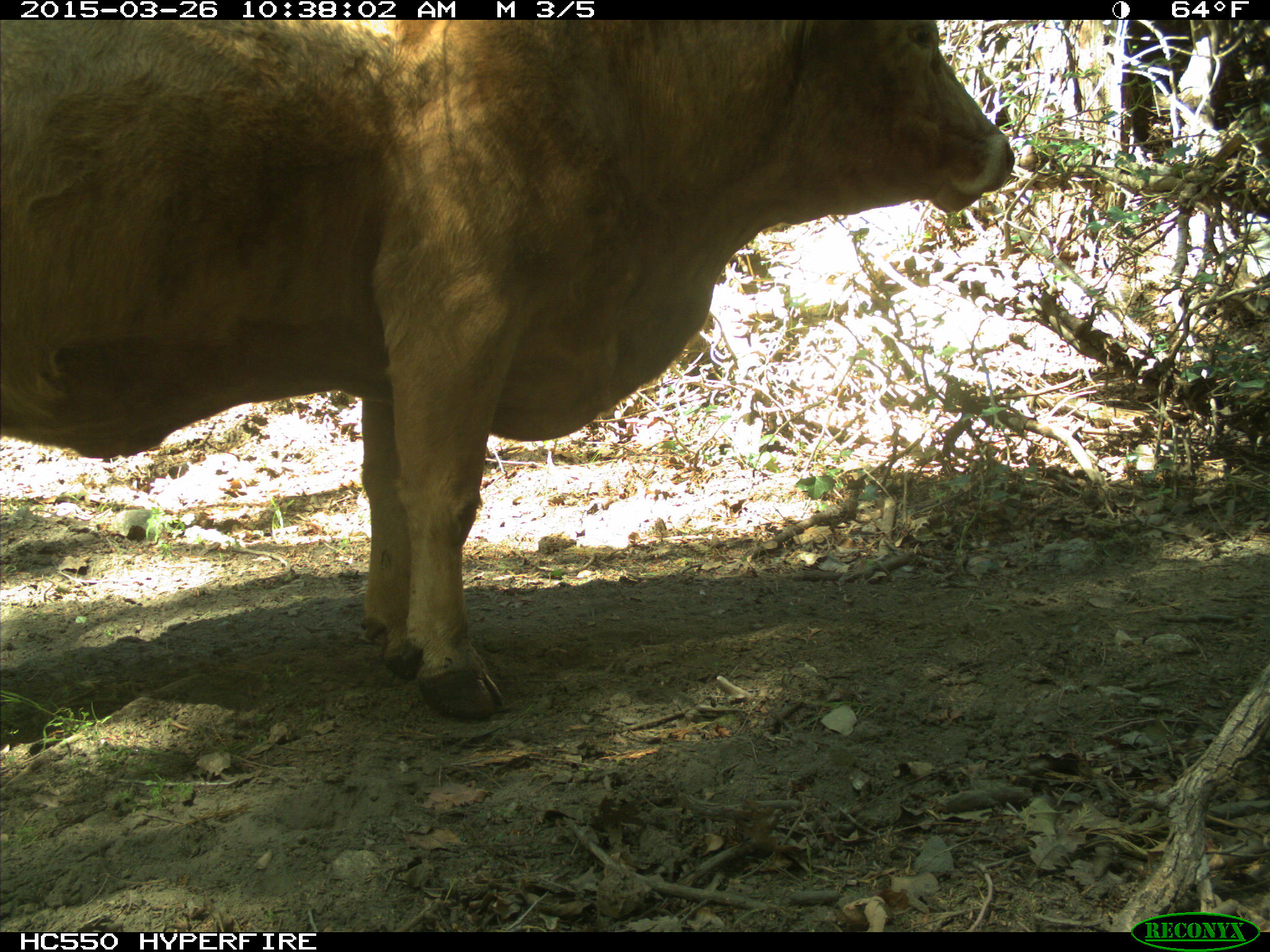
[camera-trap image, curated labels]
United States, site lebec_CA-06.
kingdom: Animalia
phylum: Chordata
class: Mammalia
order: Artiodactyla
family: Bovidae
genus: Bos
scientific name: Bos taurus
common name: domestic cow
Bos taurus (domestic cow).